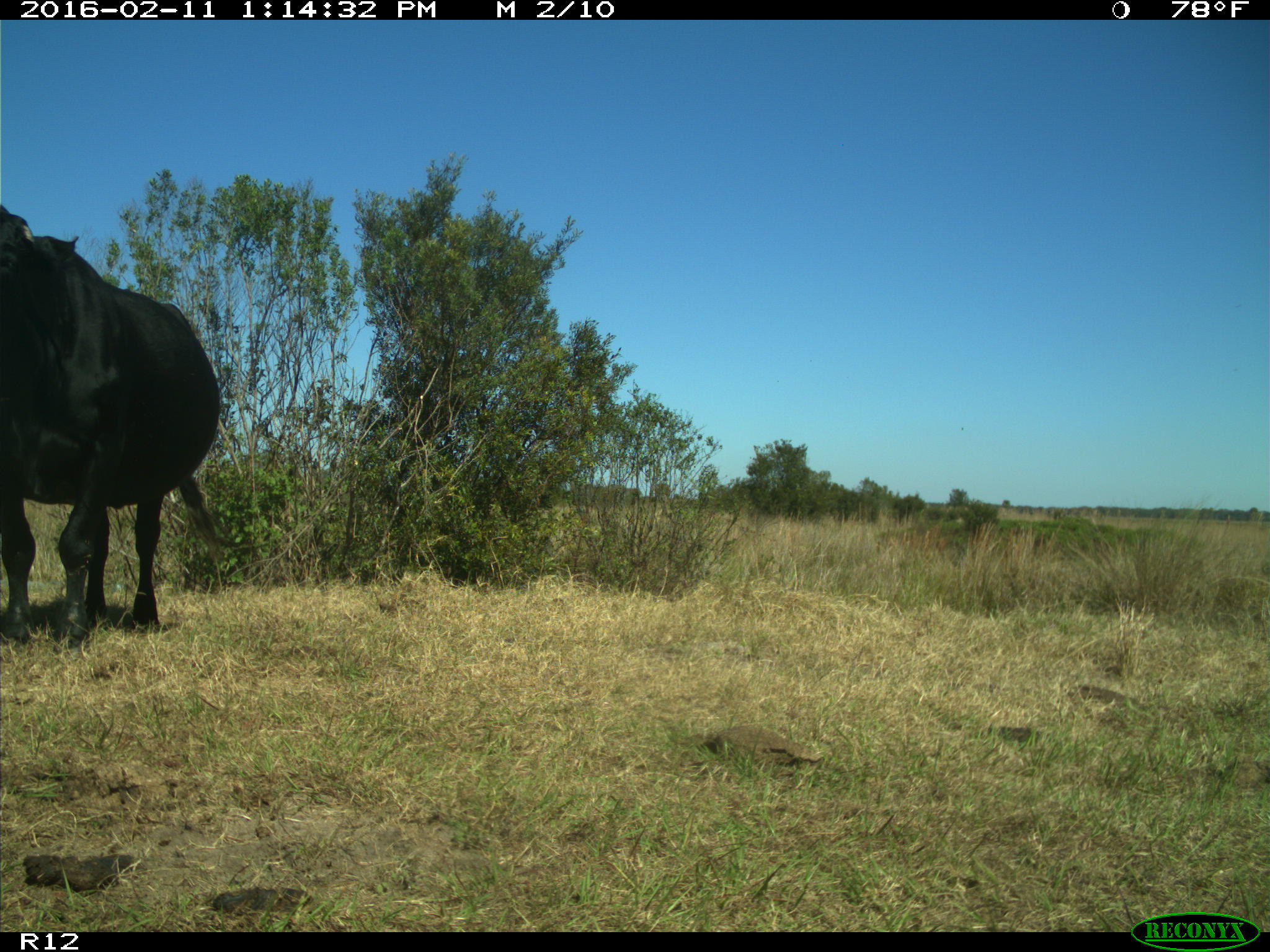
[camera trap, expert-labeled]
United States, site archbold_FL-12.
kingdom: Animalia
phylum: Chordata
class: Mammalia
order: Artiodactyla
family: Bovidae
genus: Bos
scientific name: Bos taurus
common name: domestic cow